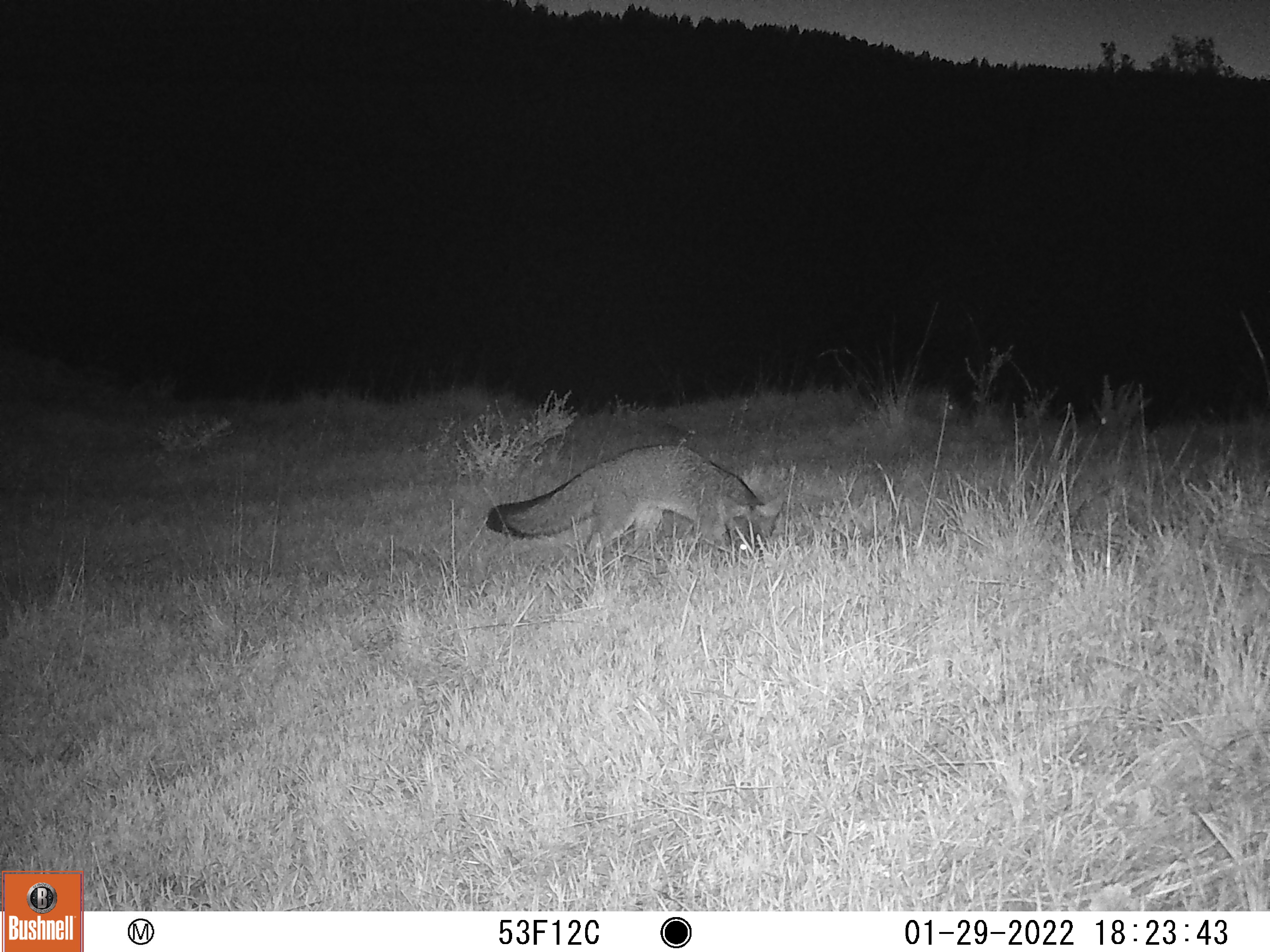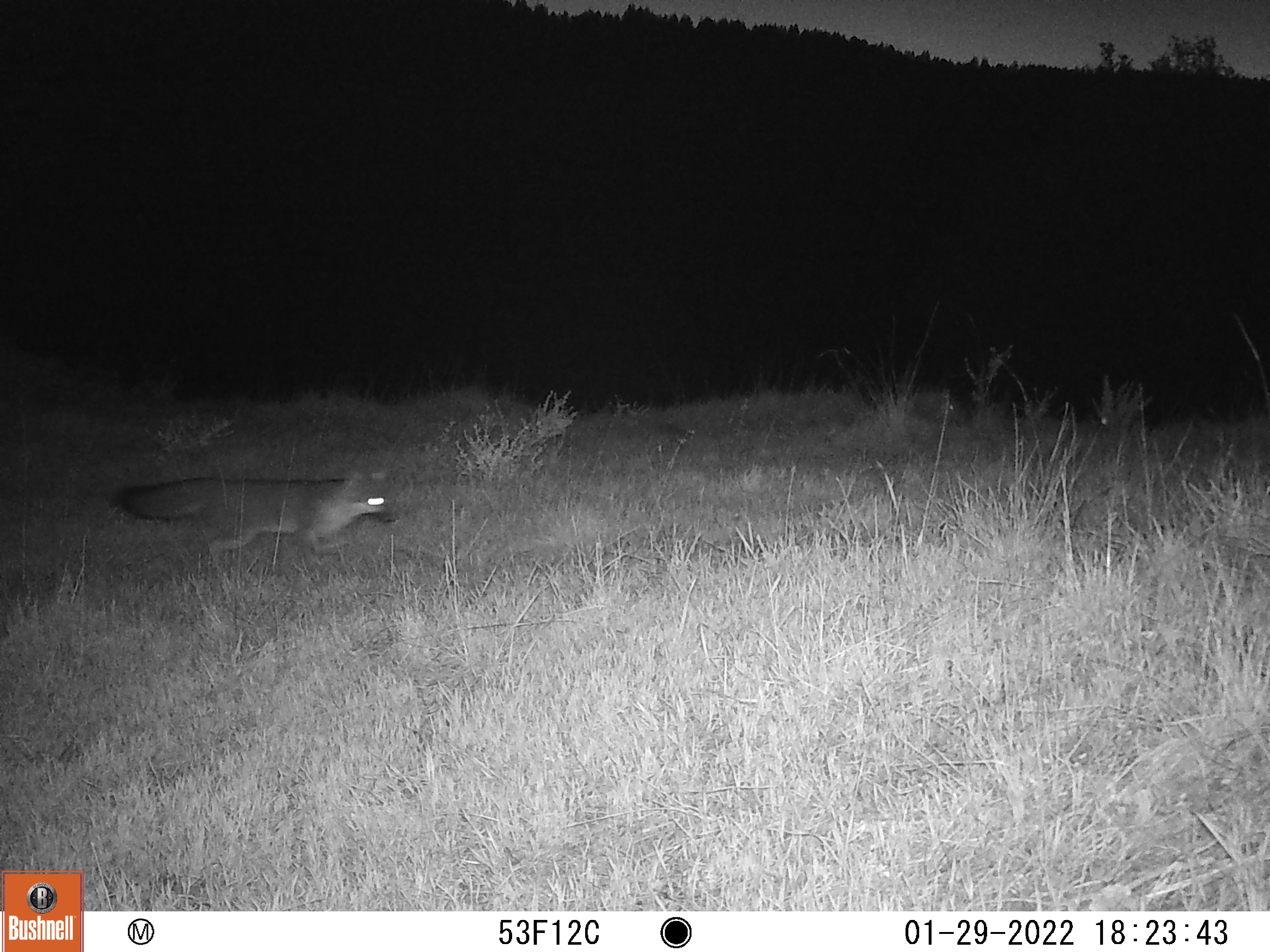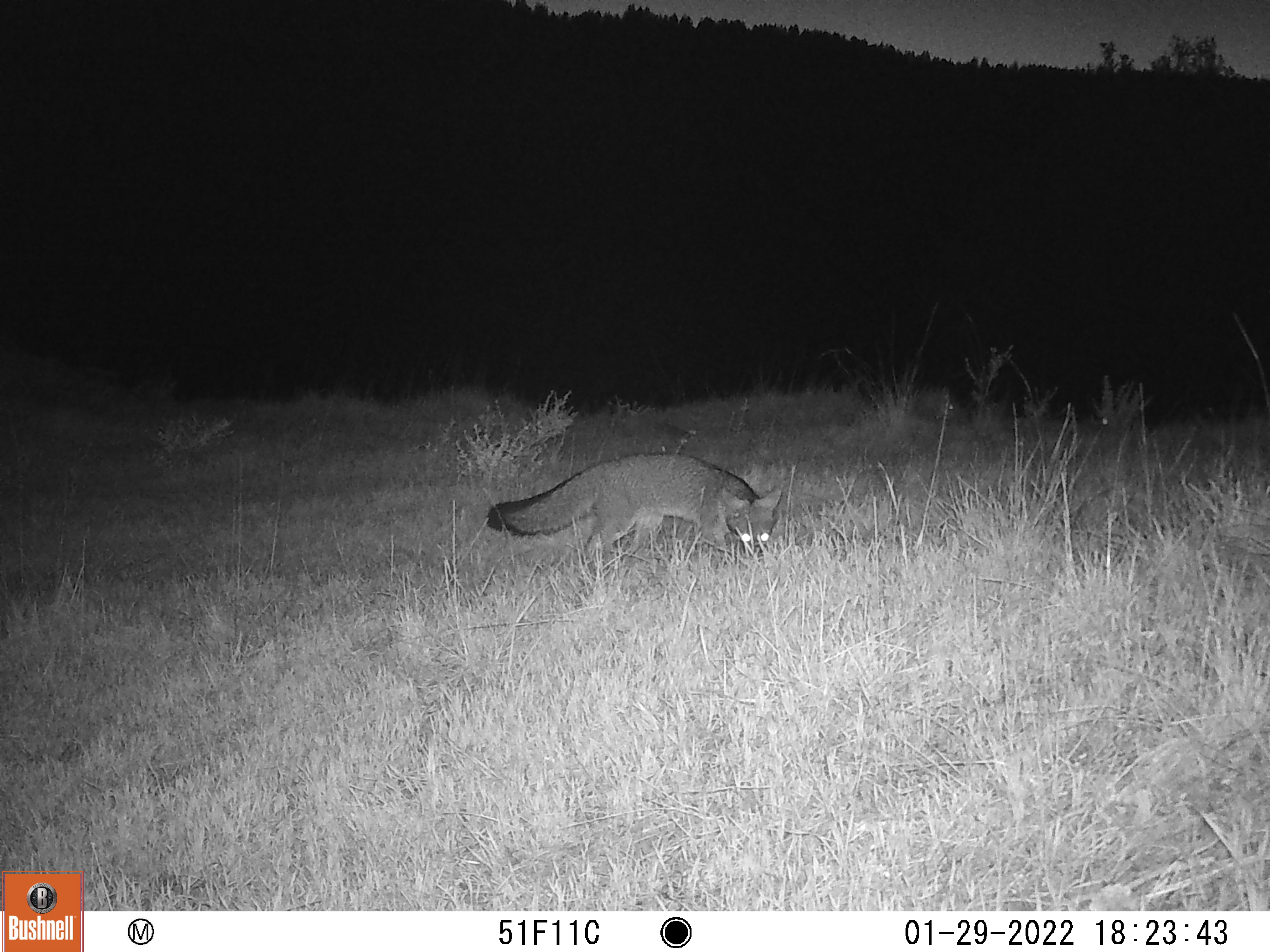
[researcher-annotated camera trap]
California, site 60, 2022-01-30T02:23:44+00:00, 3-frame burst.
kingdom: Animalia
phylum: Chordata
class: Mammalia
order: Carnivora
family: Canidae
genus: Urocyon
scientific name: Urocyon cinereoargenteus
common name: gray fox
Gray fox (Urocyon cinereoargenteus).